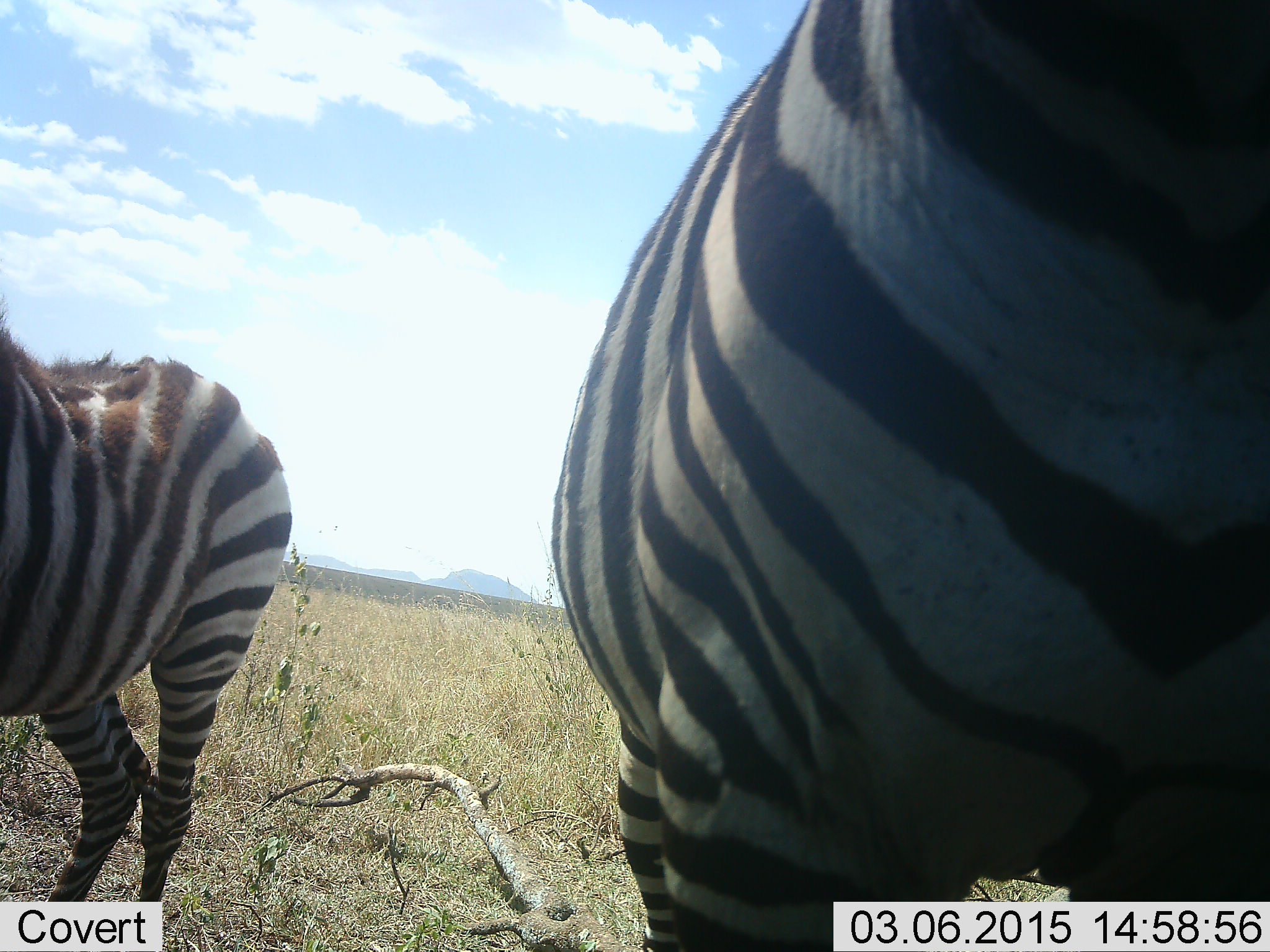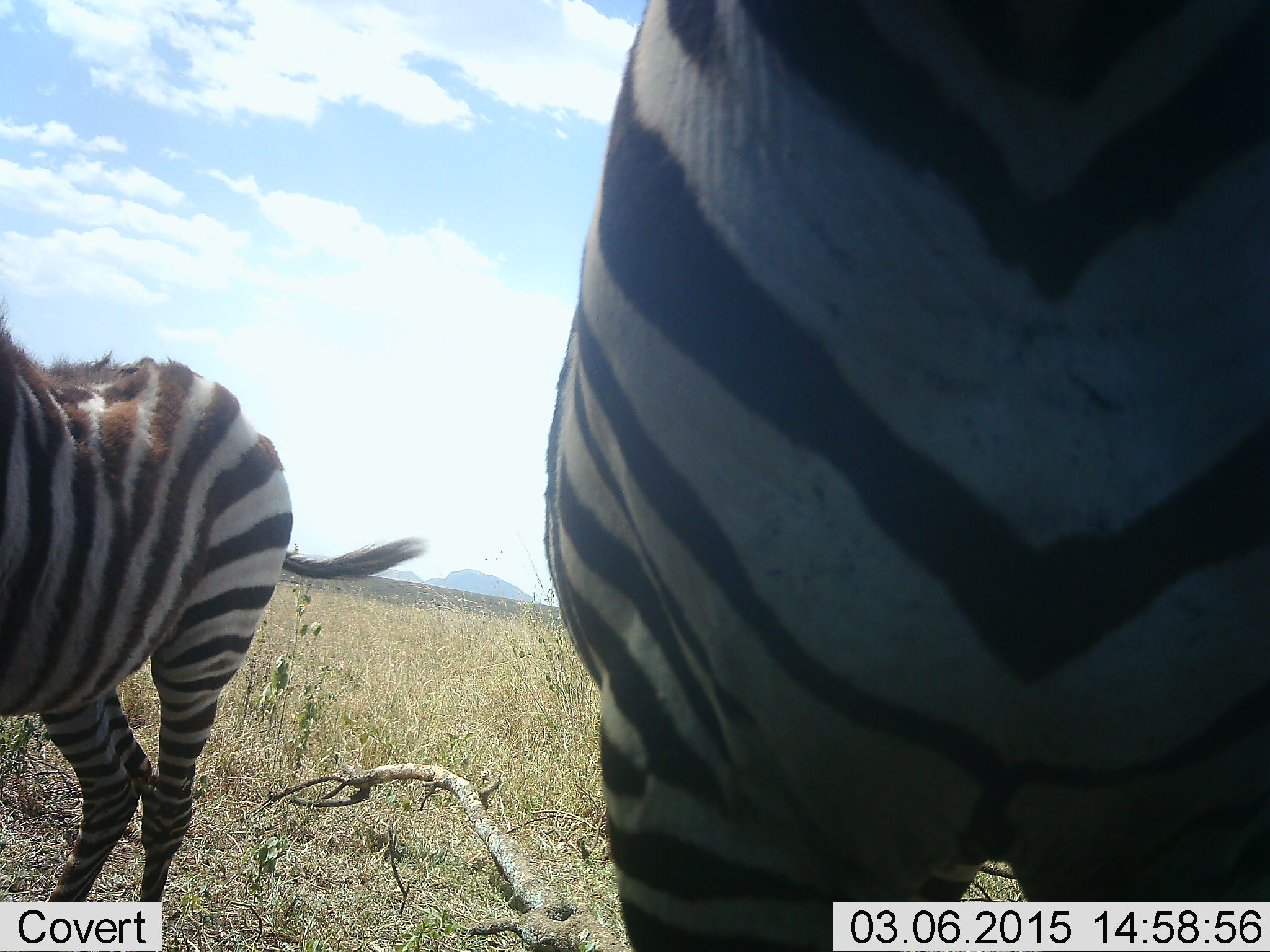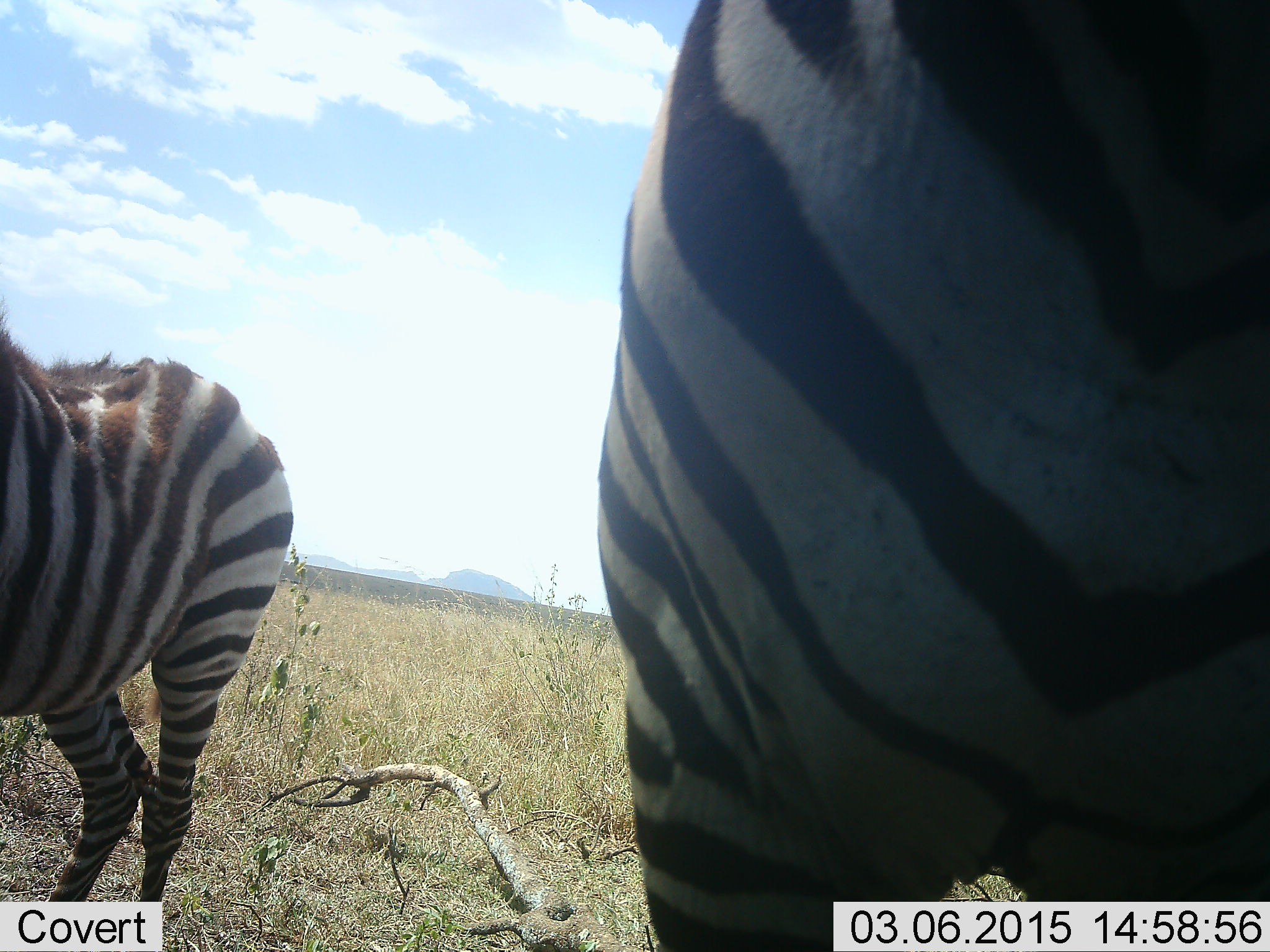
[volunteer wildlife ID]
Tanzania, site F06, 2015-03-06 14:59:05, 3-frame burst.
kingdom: Animalia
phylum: Chordata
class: Mammalia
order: Perissodactyla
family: Equidae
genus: Equus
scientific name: Equus quagga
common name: plains zebra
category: zebra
Zebra (plains zebra) (Equus quagga), count 2. Behavior (volunteer vote fractions): standing 90%, resting 0%, moving 20%, interacting 0%. Young present (vote fraction): 0%. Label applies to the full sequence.